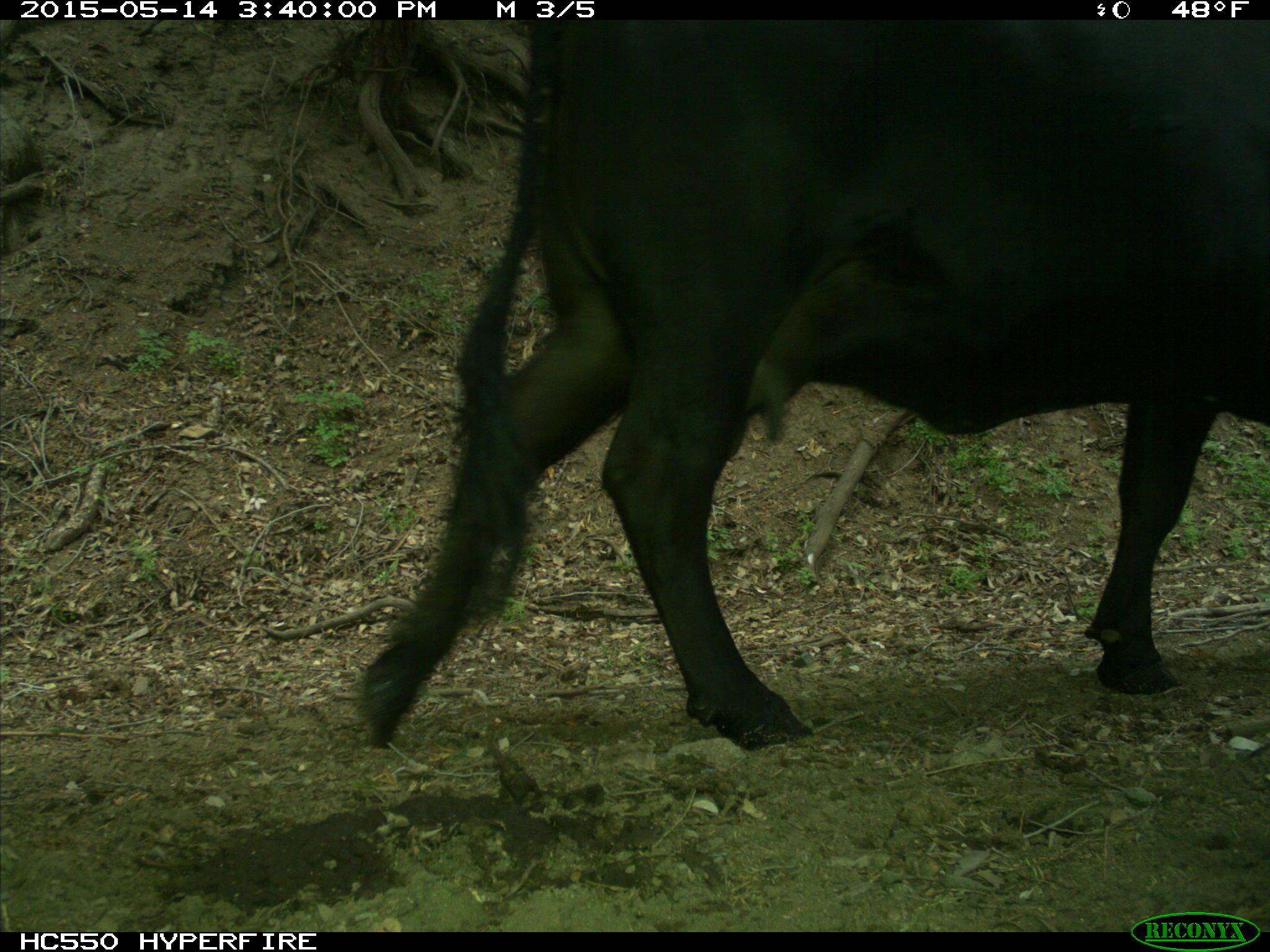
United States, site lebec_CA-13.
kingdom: Animalia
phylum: Chordata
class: Mammalia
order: Artiodactyla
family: Bovidae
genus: Bos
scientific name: Bos taurus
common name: domestic cow